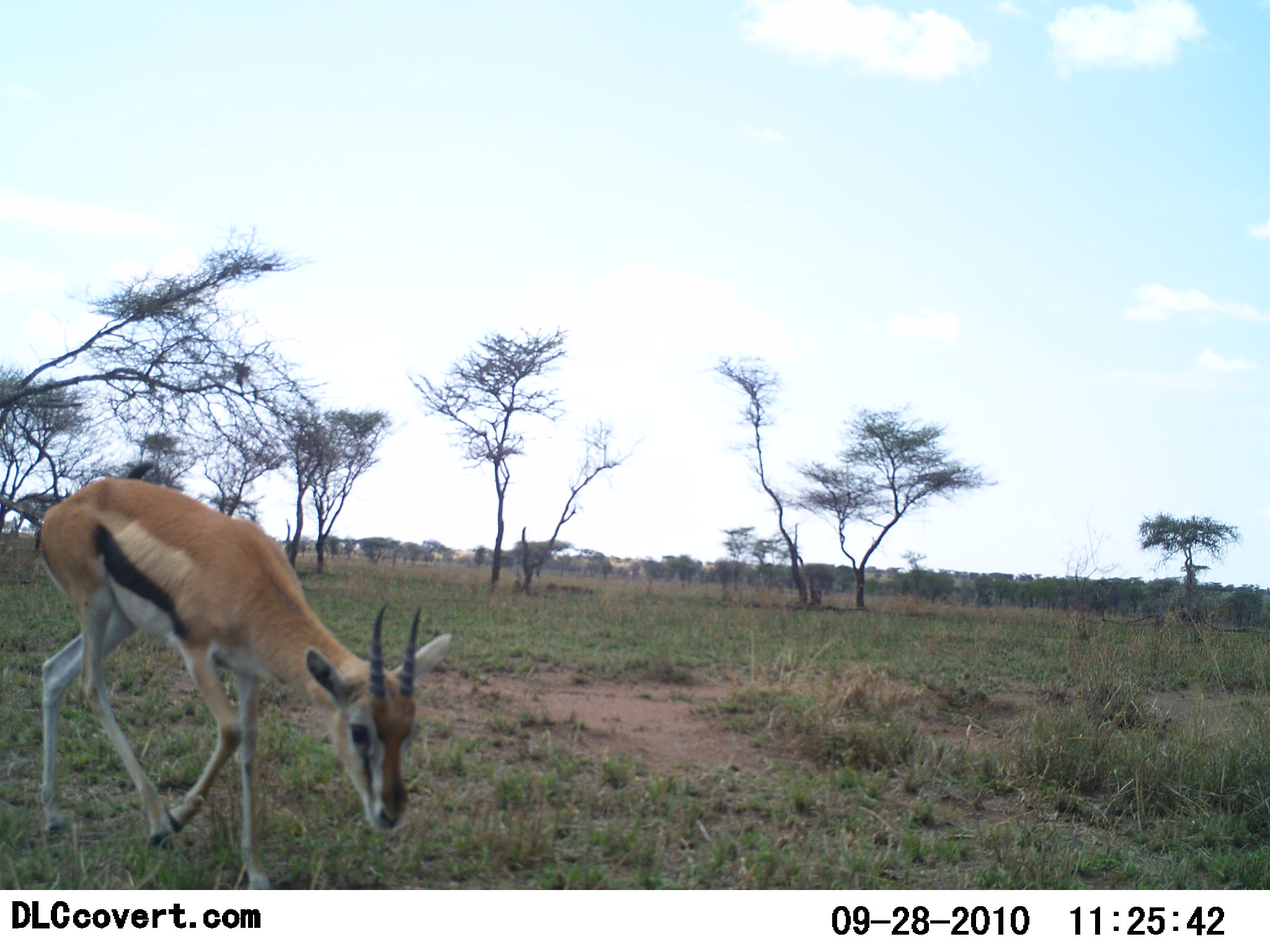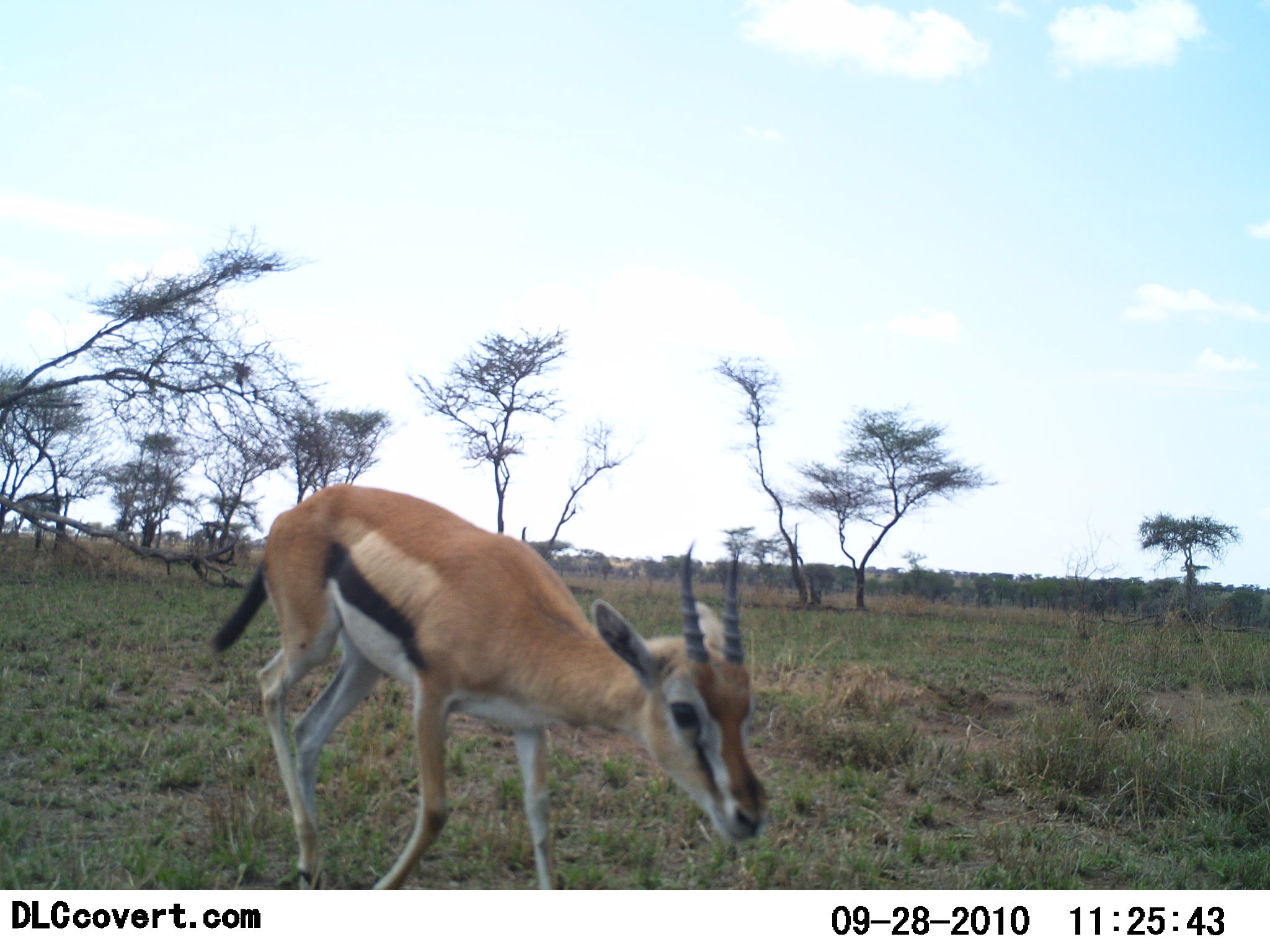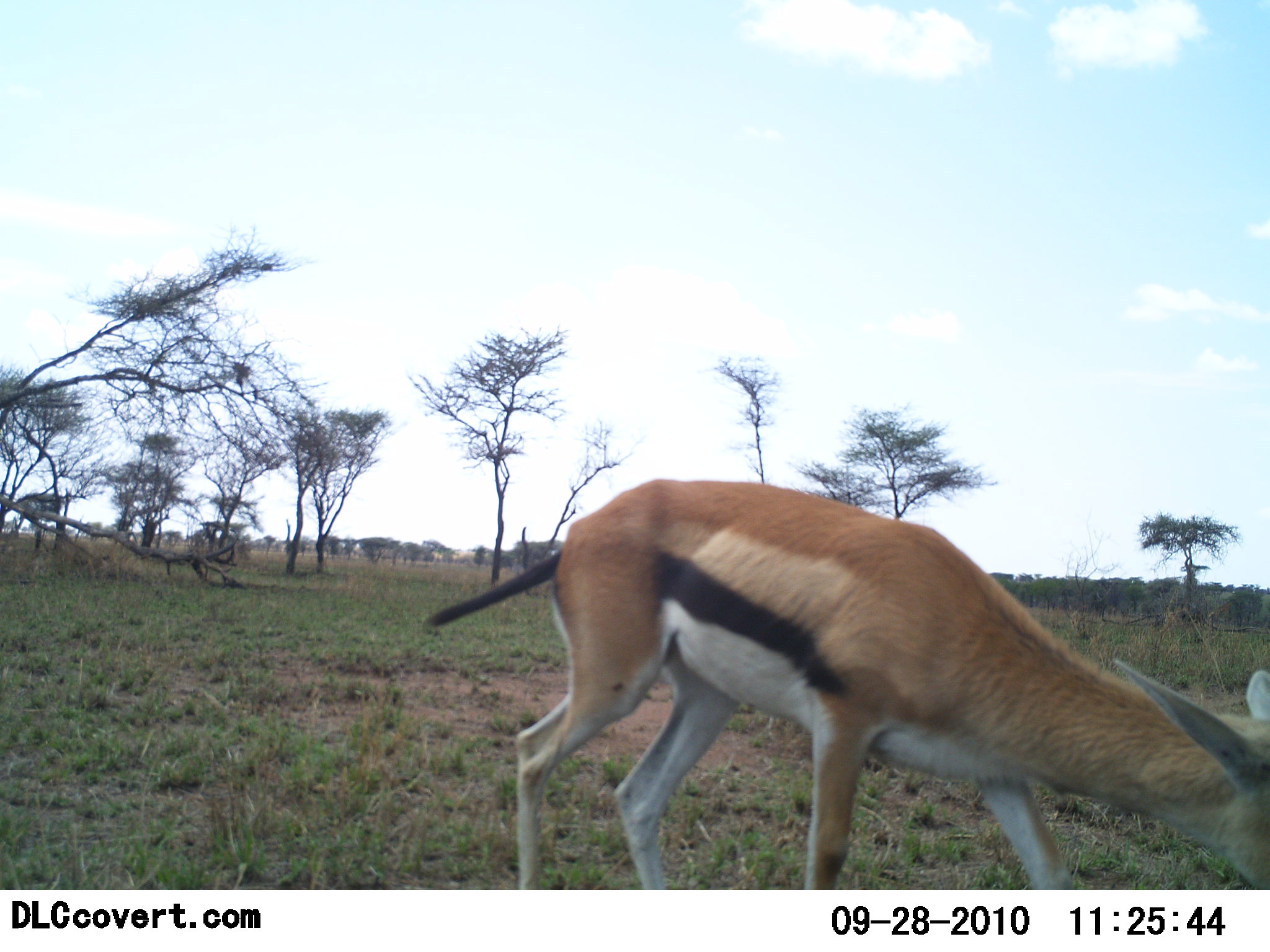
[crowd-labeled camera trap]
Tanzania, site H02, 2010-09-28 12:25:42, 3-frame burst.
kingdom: Animalia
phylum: Chordata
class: Mammalia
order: Artiodactyla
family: Bovidae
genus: Eudorcas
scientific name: Eudorcas thomsonii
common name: thomson's gazelle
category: gazellethomsons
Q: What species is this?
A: Gazellethomsons (thomson's gazelle) (Eudorcas thomsonii).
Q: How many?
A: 1.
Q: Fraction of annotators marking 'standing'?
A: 11%.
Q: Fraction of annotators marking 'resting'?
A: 0%.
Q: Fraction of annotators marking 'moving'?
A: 94%.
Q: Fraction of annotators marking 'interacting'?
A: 0%.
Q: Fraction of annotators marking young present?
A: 0%.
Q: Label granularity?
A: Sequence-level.